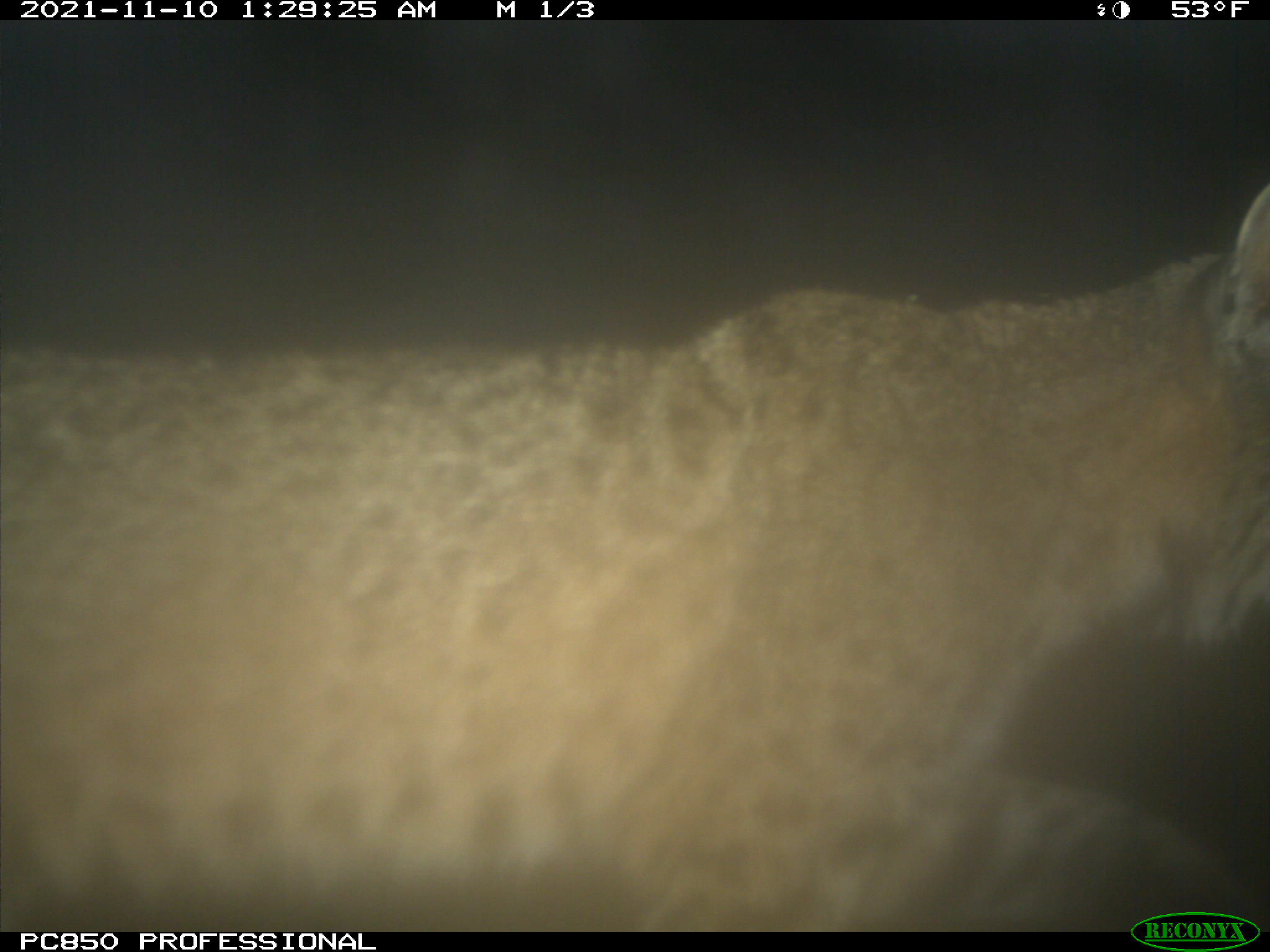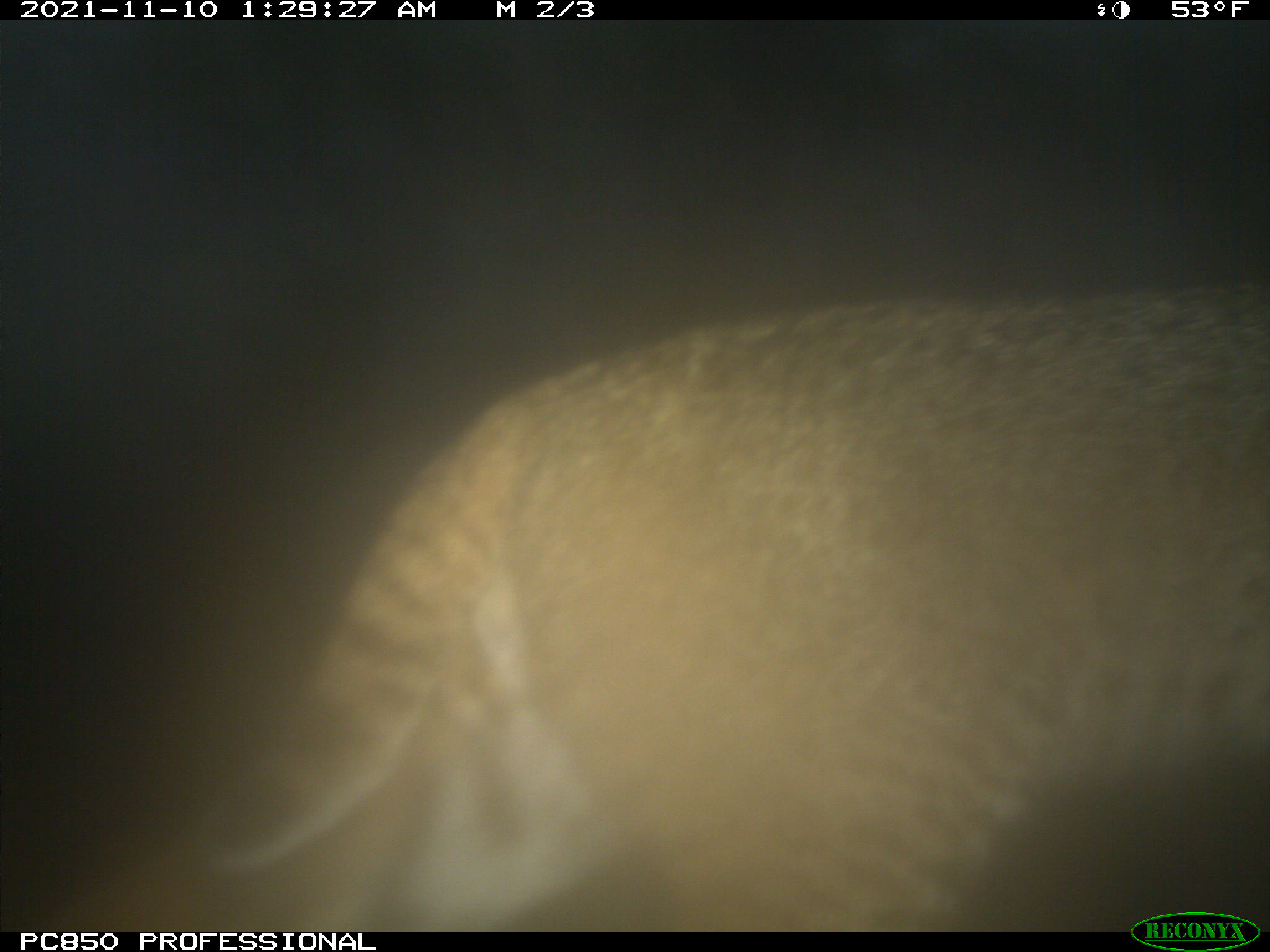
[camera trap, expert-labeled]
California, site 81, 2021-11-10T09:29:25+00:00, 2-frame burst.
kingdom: Animalia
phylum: Chordata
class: Mammalia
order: Carnivora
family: Felidae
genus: Lynx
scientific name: Lynx rufus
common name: bobcat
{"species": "bobcat (Lynx rufus)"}